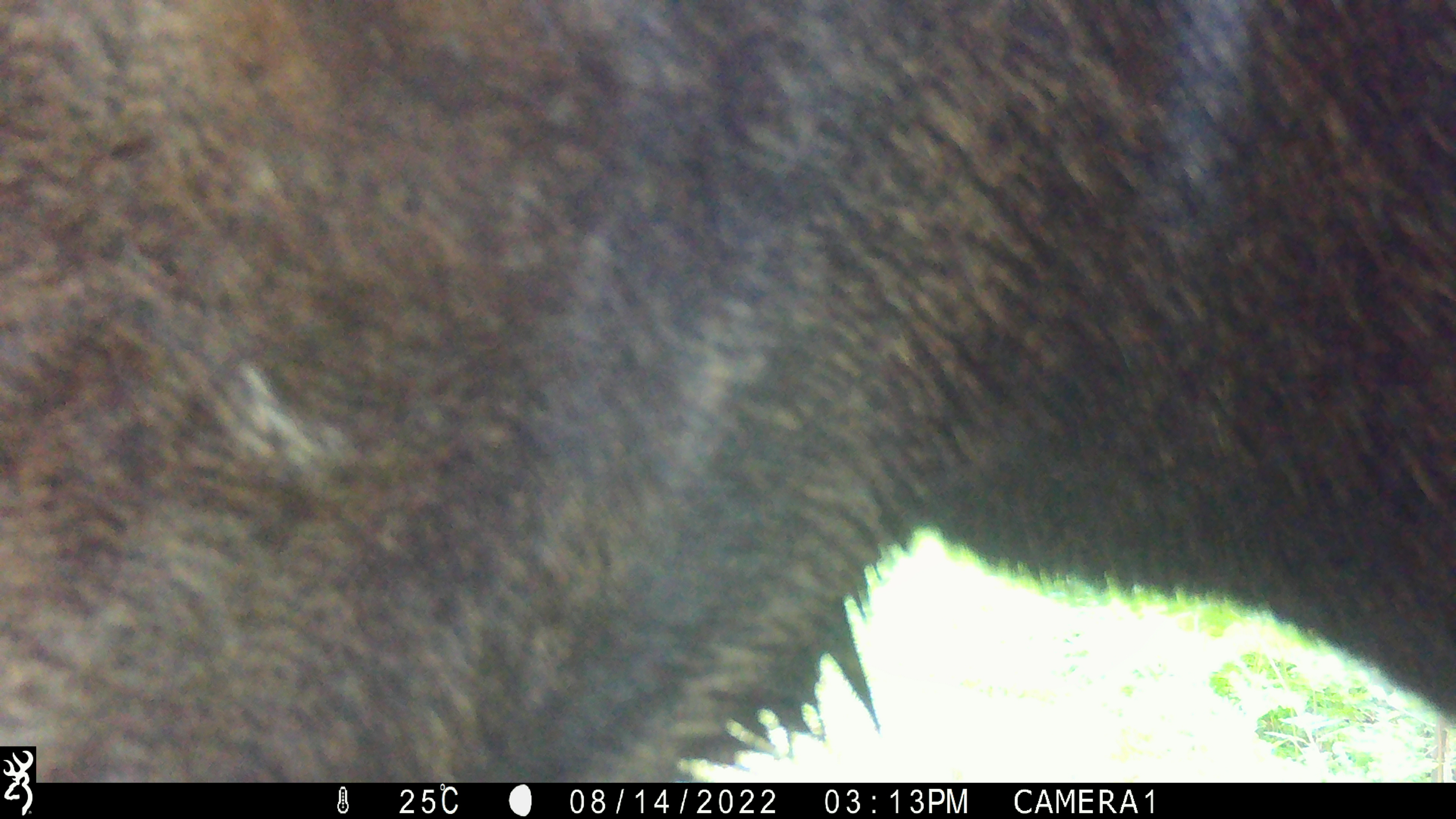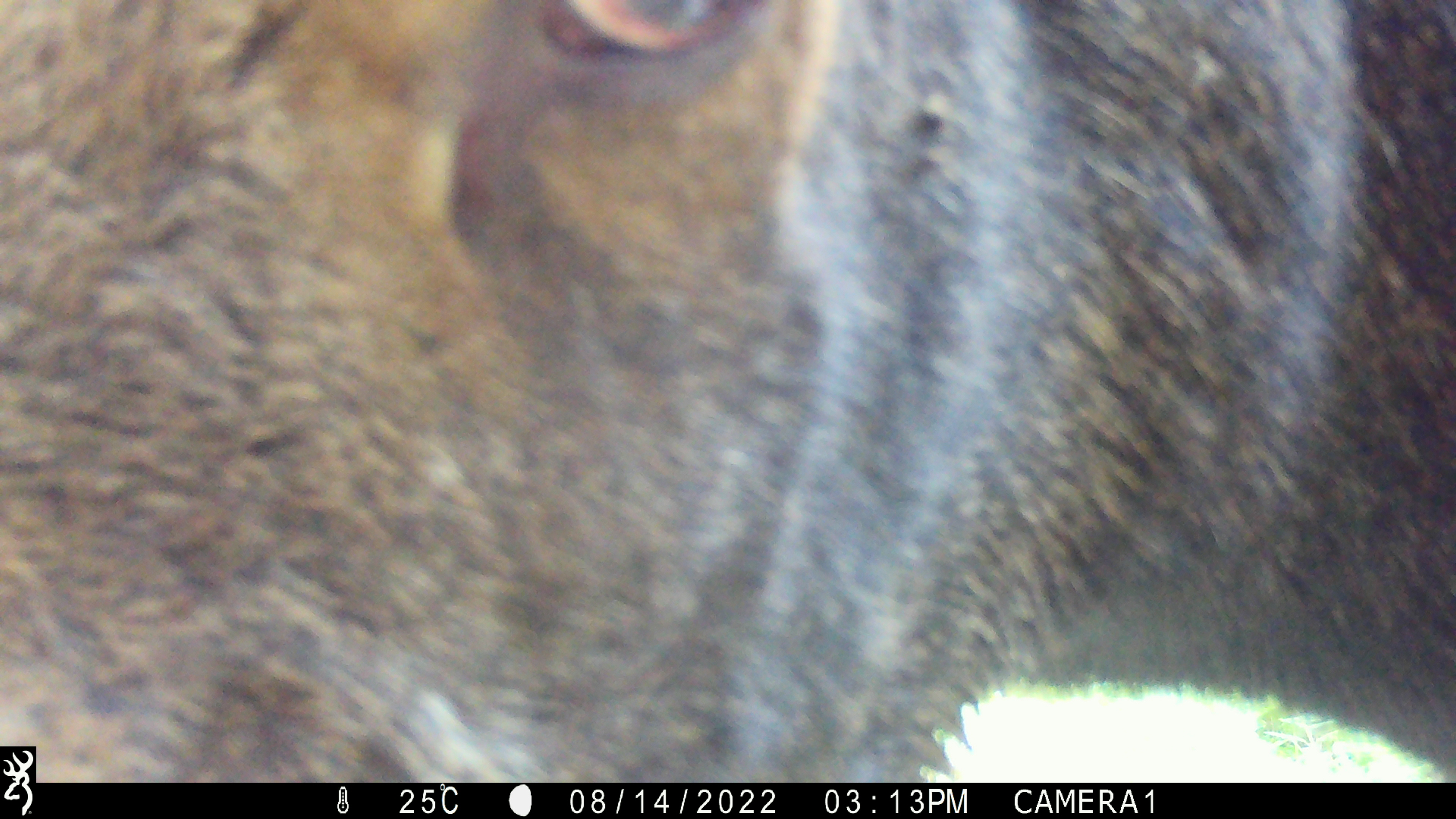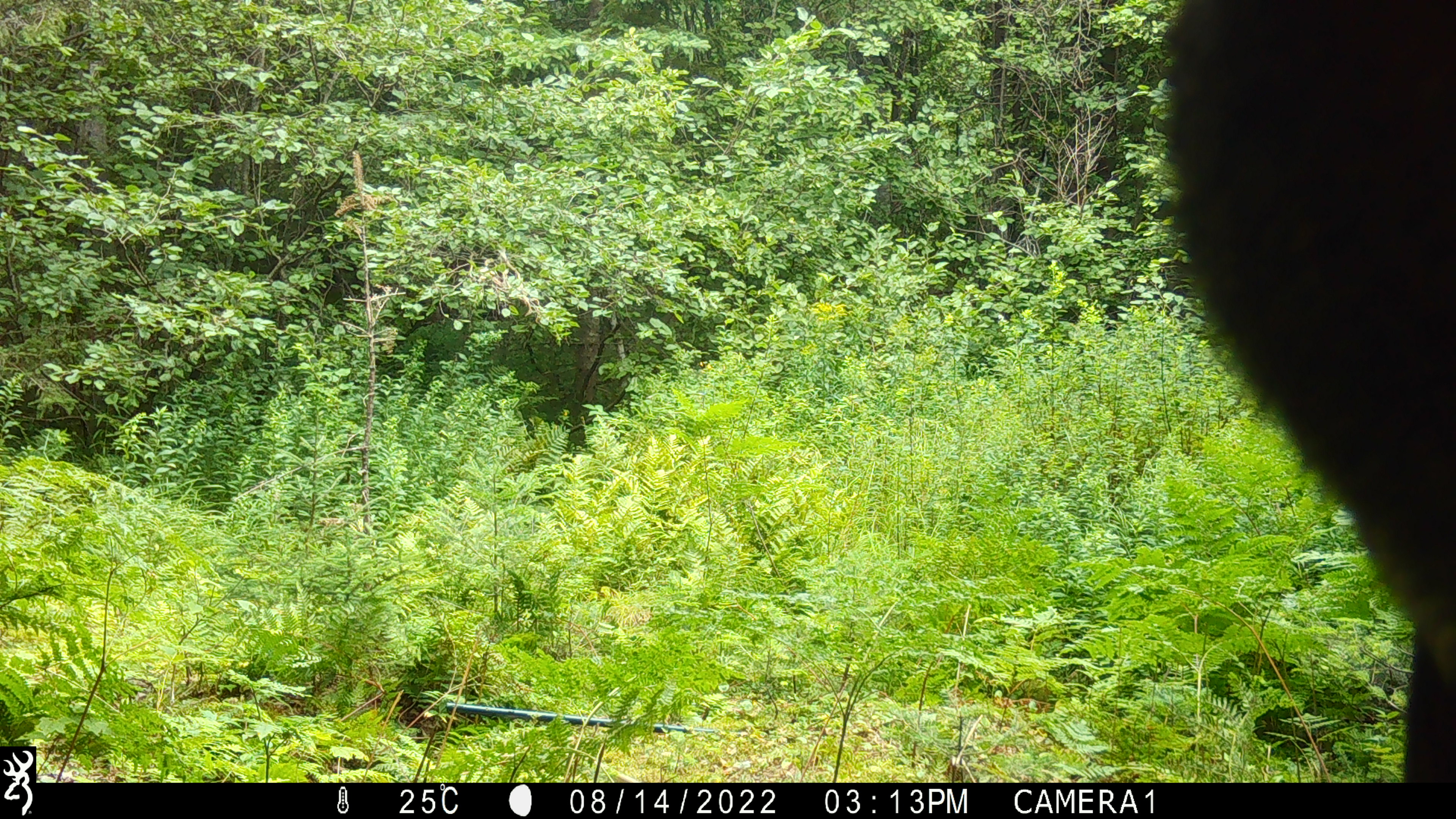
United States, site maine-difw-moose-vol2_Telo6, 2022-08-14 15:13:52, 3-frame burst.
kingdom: Animalia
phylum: Chordata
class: Mammalia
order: Artiodactyla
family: Cervidae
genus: Alces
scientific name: Alces alces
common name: moose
Moose (Alces alces).